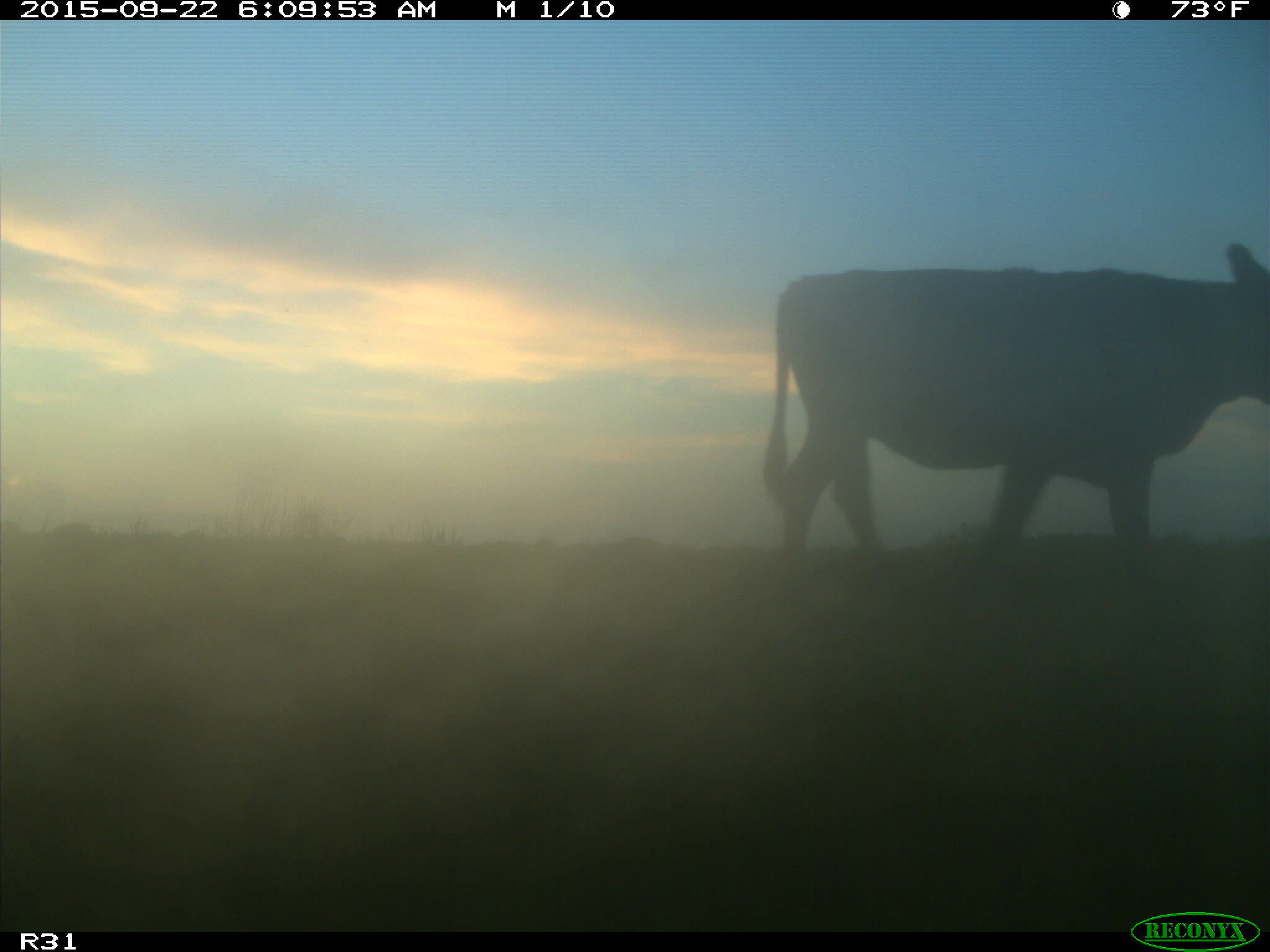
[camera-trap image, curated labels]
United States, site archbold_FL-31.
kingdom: Animalia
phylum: Chordata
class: Mammalia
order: Artiodactyla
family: Bovidae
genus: Bos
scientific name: Bos taurus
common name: domestic cow